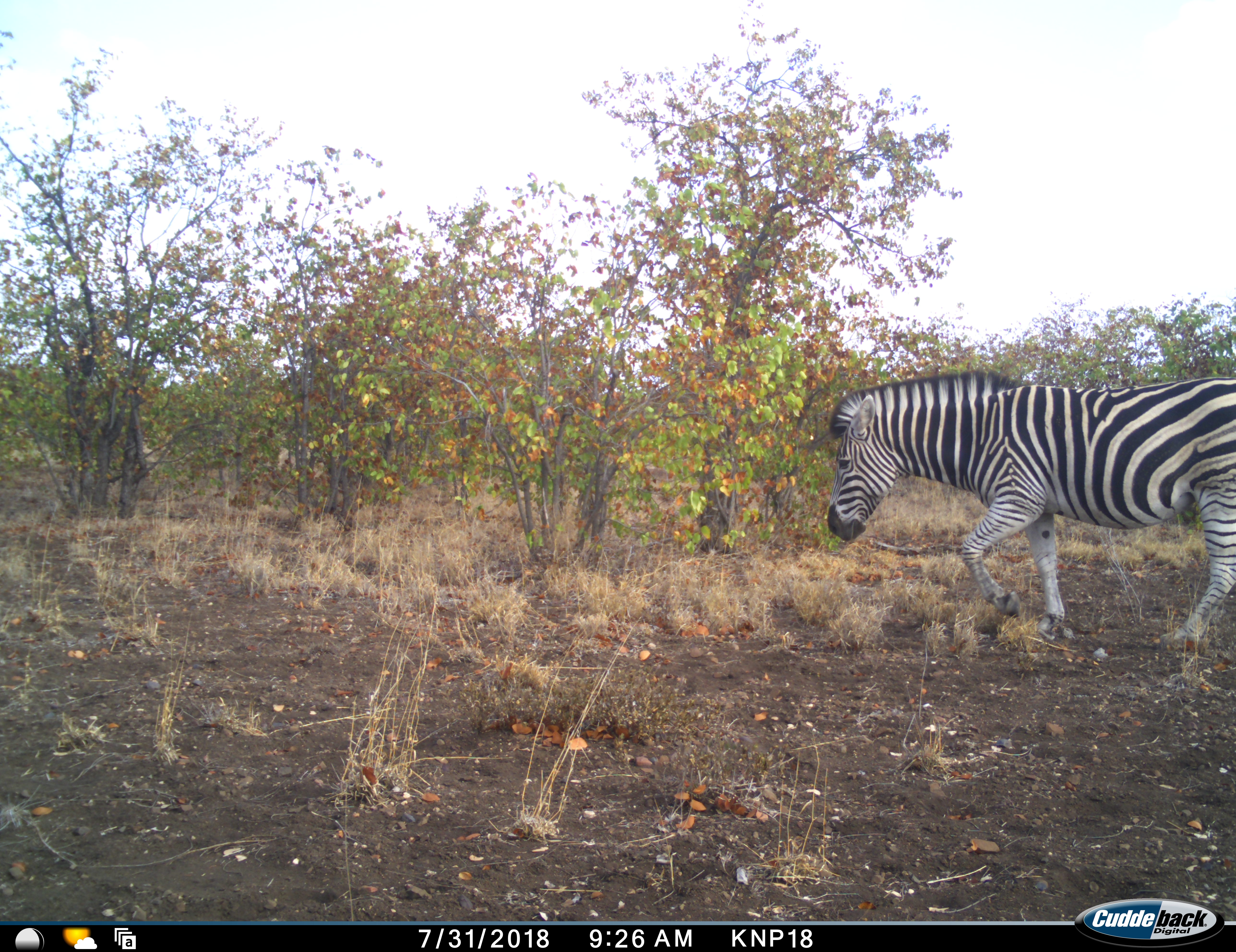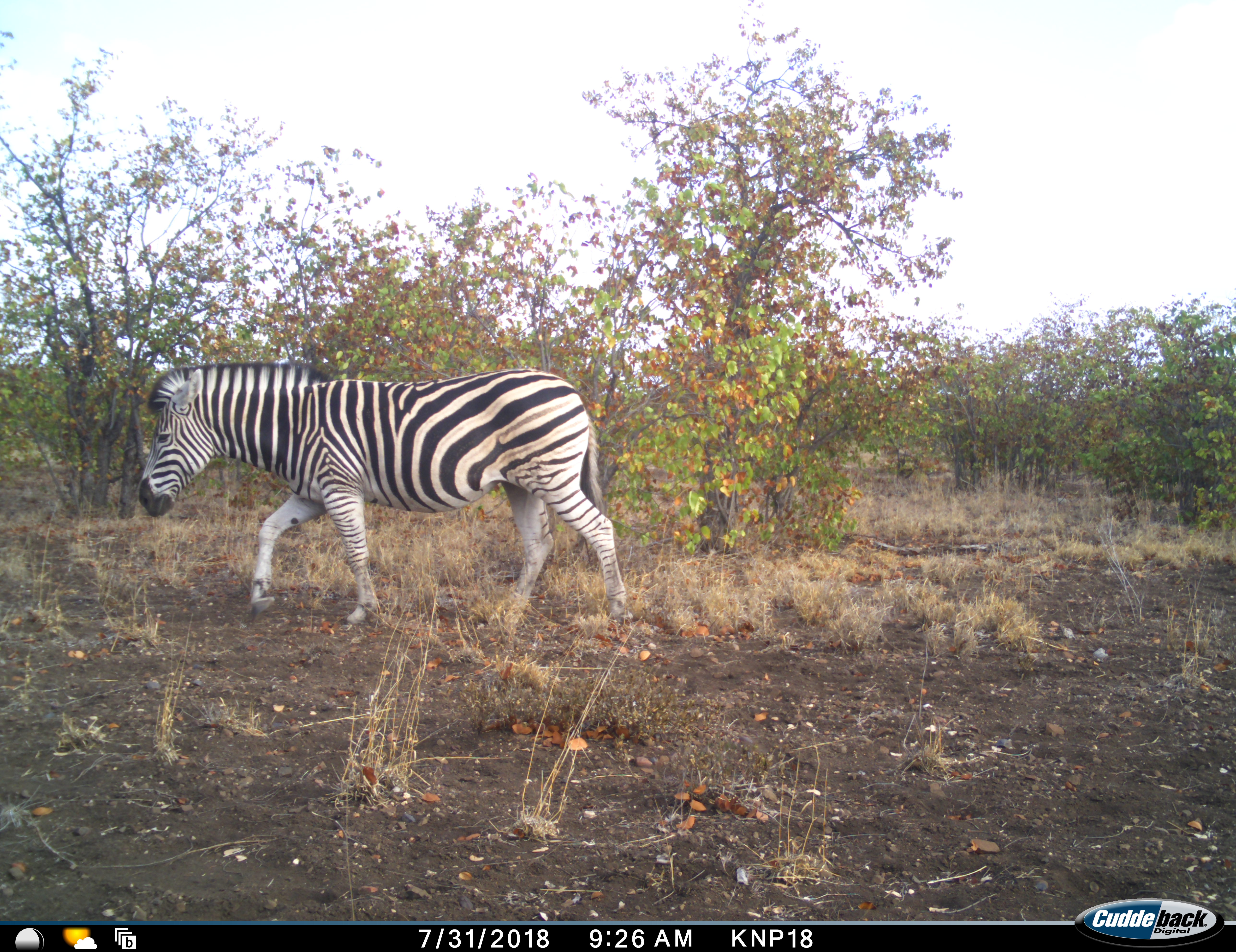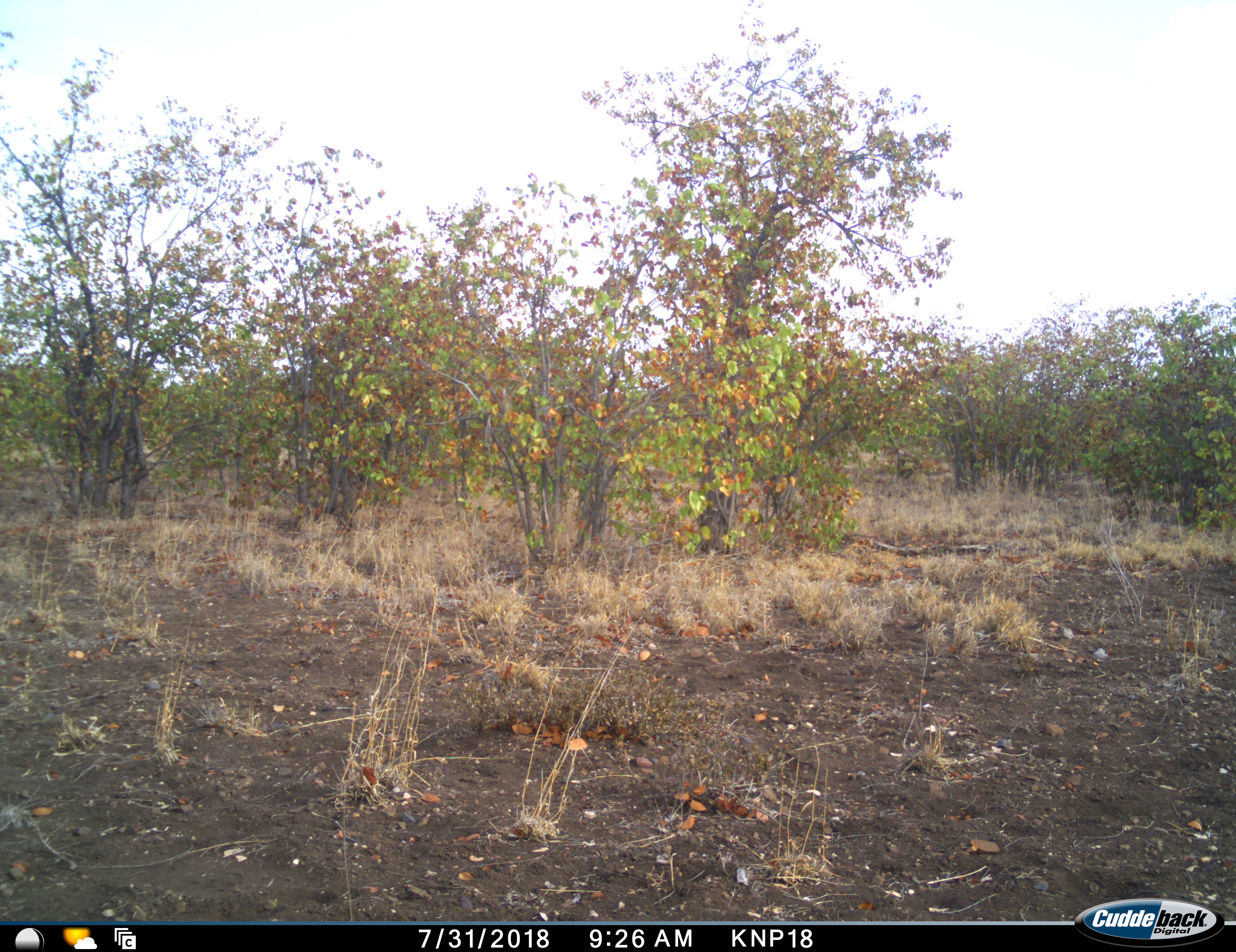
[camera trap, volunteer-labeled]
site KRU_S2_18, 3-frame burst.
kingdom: Animalia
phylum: Chordata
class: Mammalia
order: Perissodactyla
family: Equidae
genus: Equus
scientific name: Equus quagga burchellii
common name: burchell's zebra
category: zebraburchells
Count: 1.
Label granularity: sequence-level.